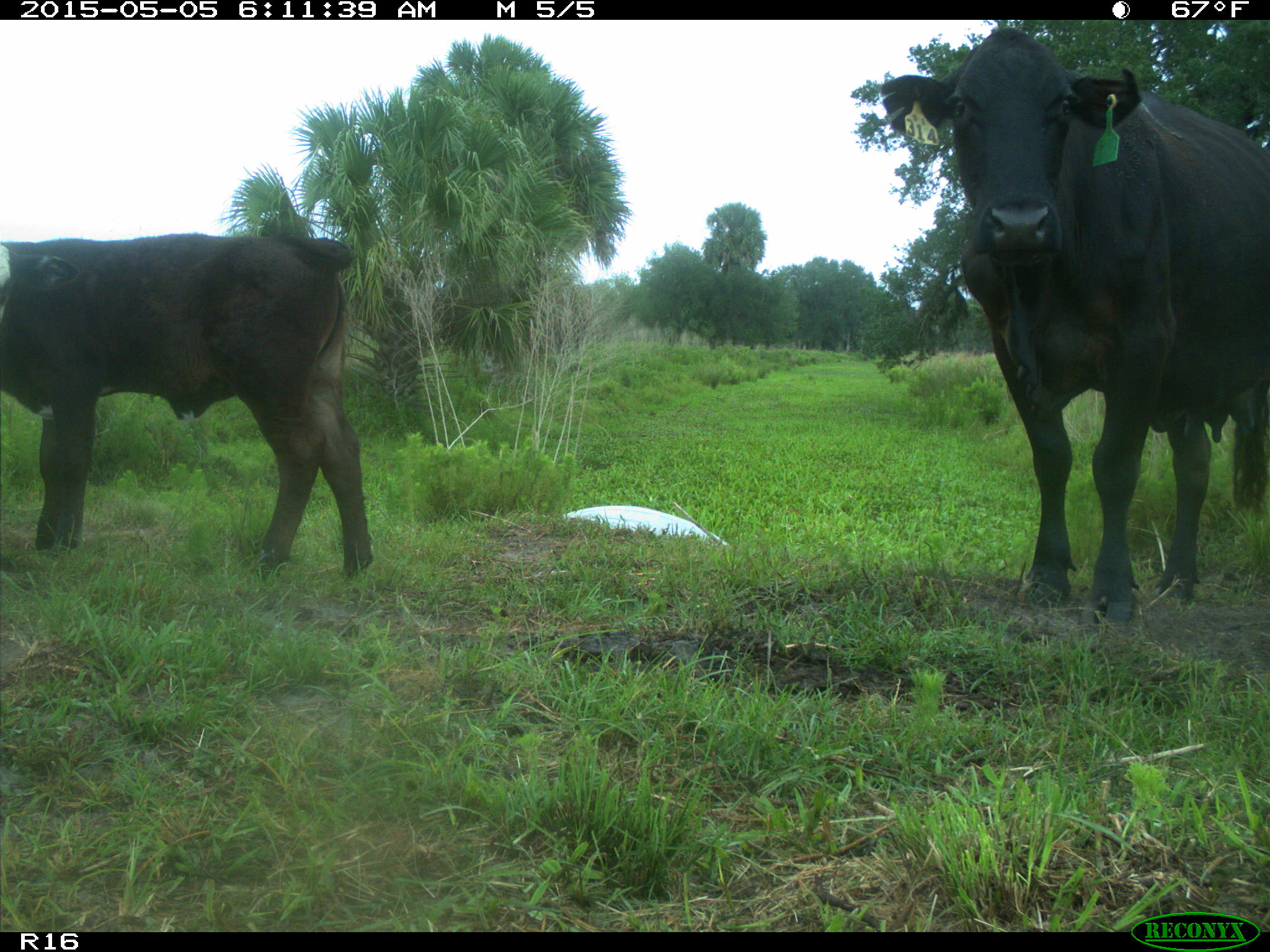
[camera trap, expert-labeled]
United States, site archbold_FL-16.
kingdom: Animalia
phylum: Chordata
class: Mammalia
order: Artiodactyla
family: Bovidae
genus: Bos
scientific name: Bos taurus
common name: domestic cow